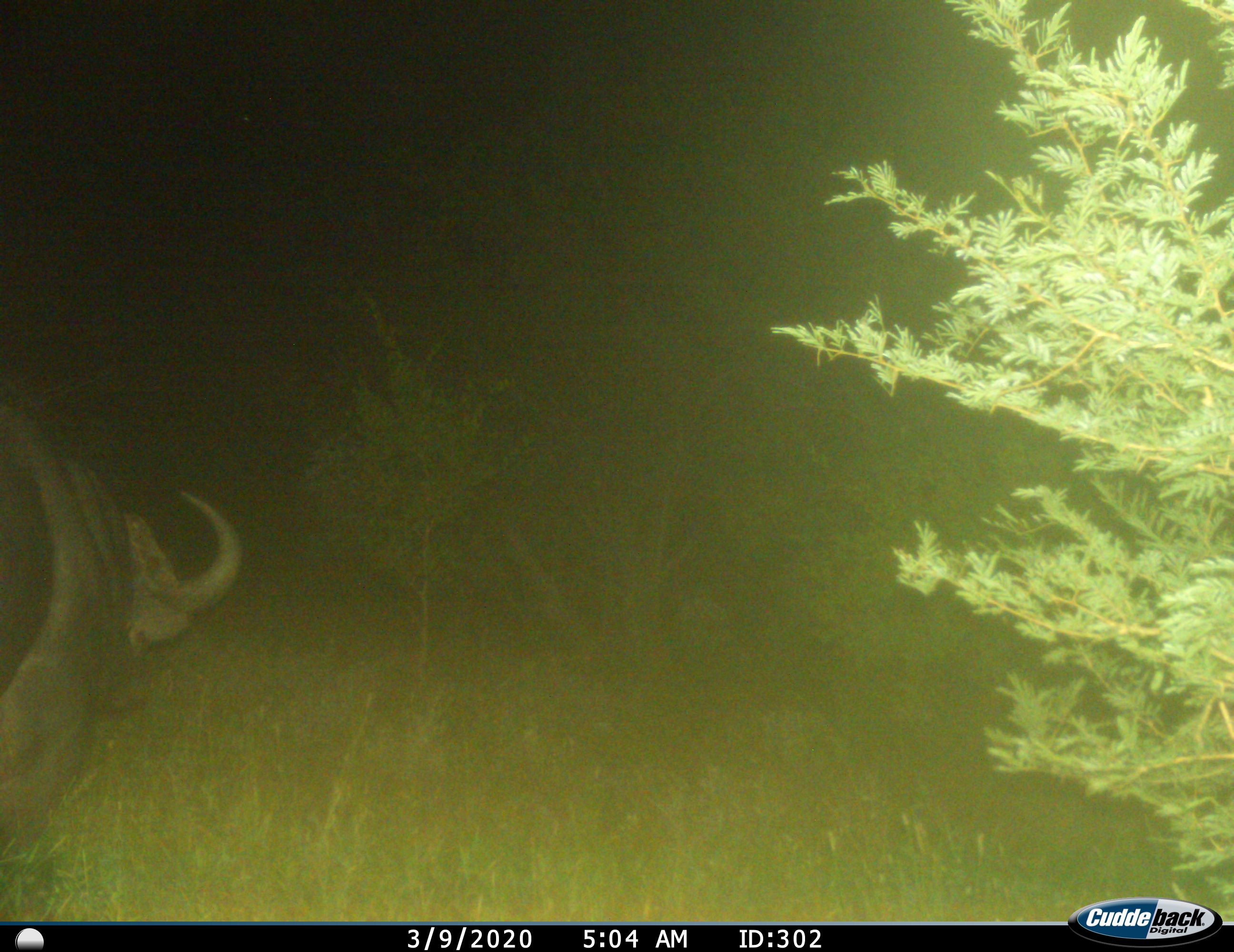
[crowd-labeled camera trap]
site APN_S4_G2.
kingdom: Animalia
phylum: Chordata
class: Mammalia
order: Artiodactyla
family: Bovidae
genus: Syncerus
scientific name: Syncerus caffer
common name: african buffalo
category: buffalo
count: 1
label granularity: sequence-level